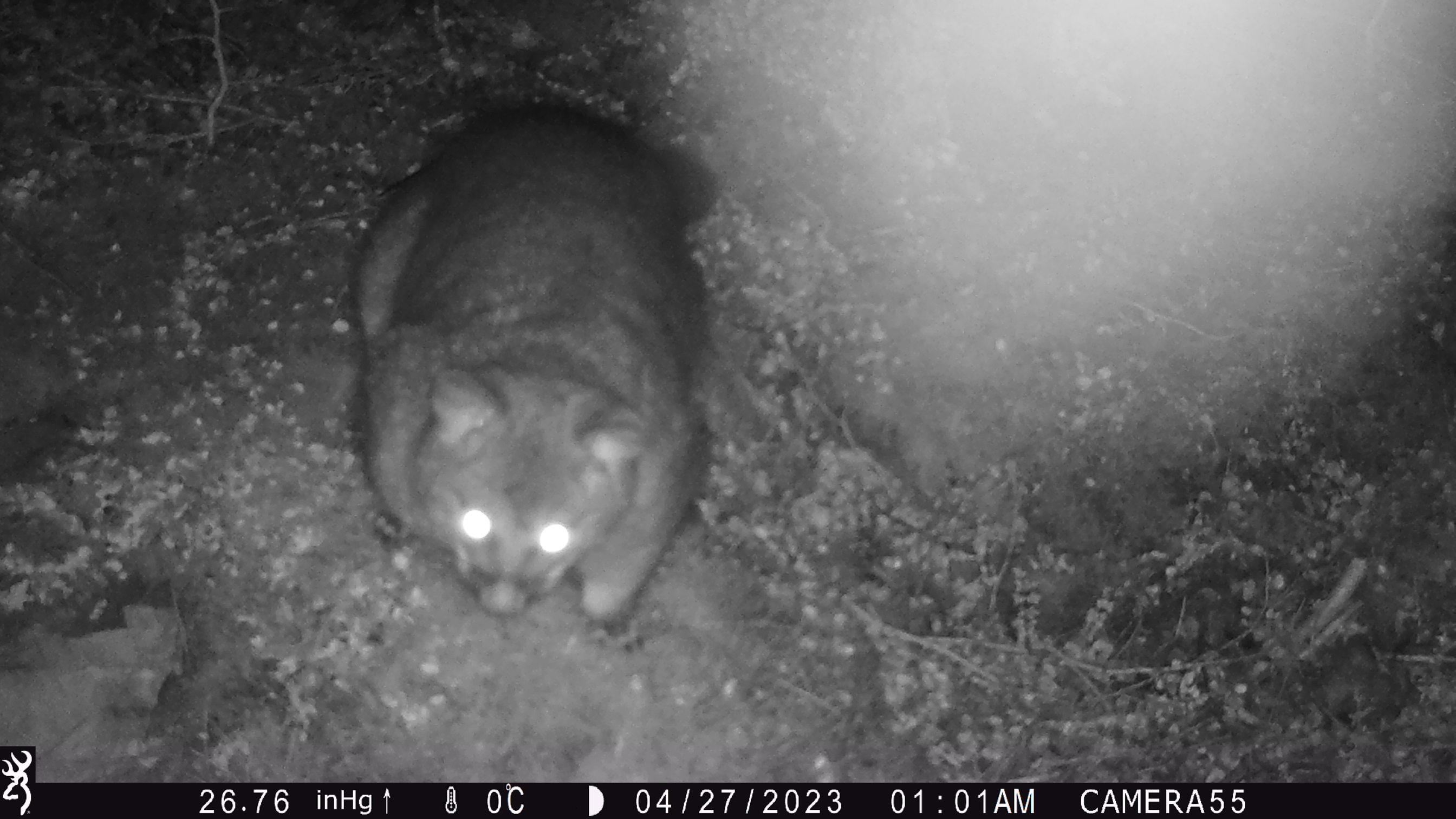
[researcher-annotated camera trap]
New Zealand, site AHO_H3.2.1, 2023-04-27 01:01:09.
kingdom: Animalia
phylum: Chordata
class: Mammalia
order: Carnivora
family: Mustelidae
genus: Mustela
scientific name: Mustela erminea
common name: stoat